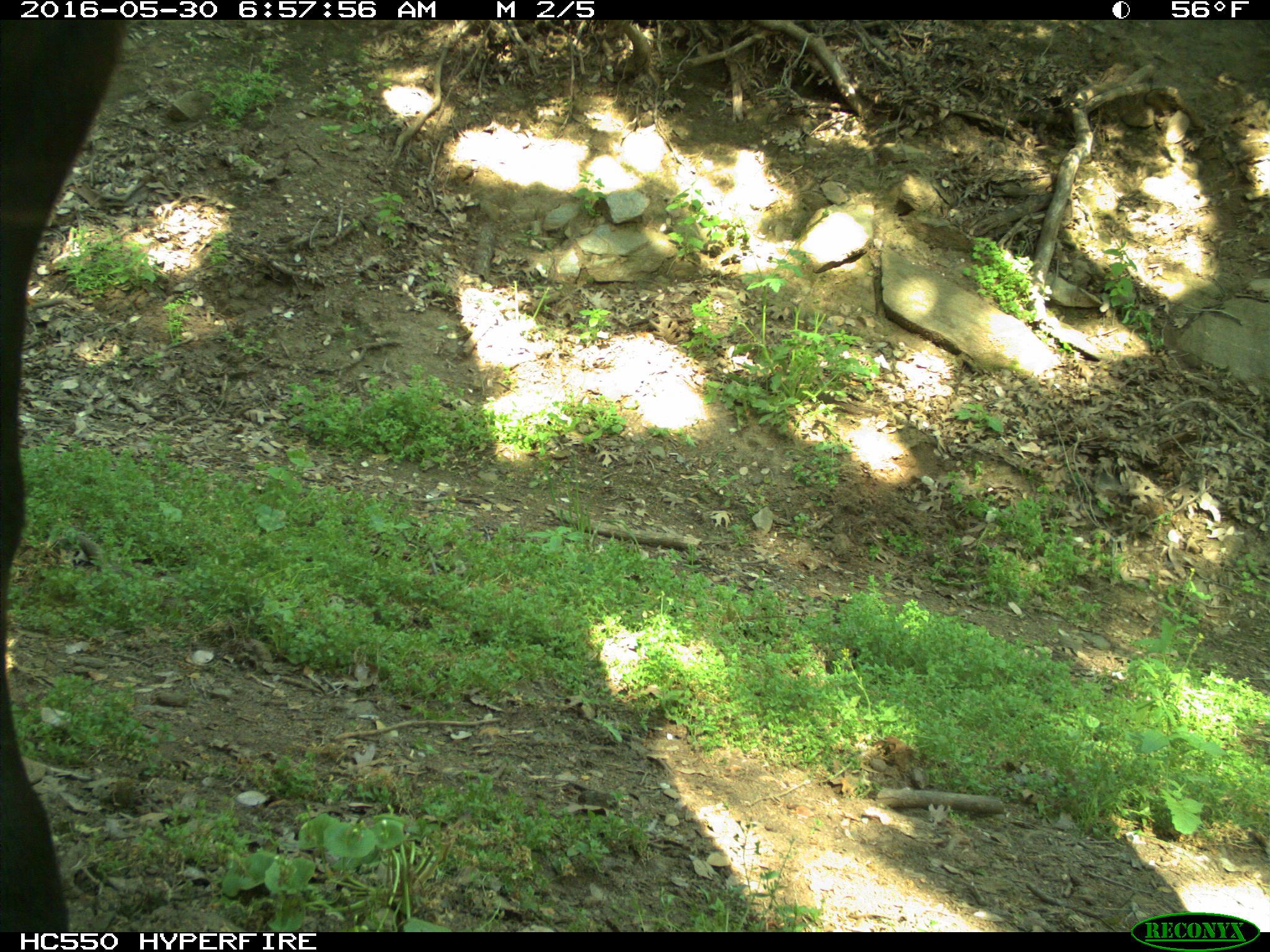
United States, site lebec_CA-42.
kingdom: Animalia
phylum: Chordata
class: Mammalia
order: Artiodactyla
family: Bovidae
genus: Bos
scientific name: Bos taurus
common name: domestic cow